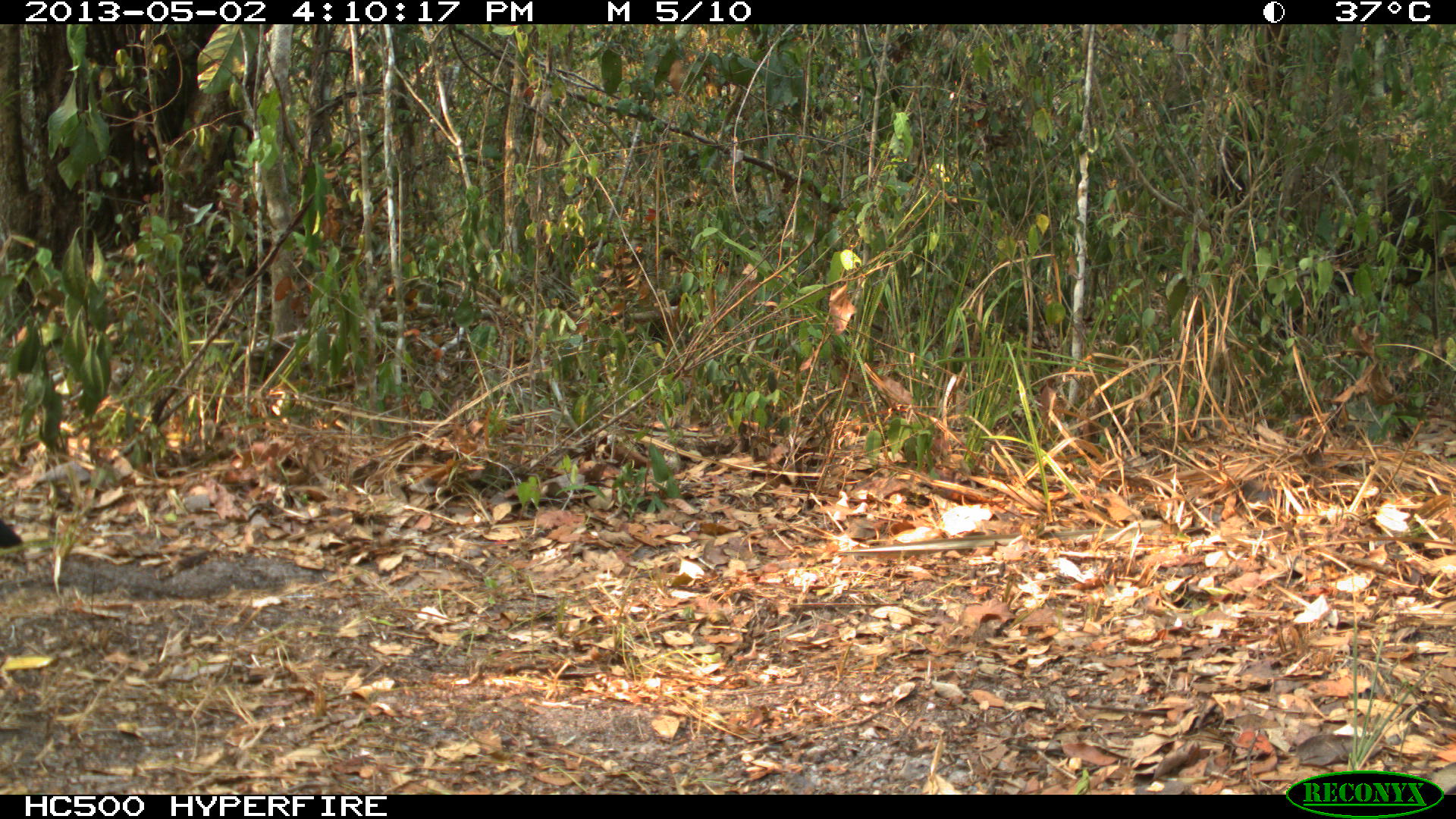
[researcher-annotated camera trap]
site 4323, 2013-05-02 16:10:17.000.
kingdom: Animalia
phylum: Chordata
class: Aves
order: Galliformes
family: Cracidae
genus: Crax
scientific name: Crax rubra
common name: great curassow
Crax rubra (great curassow), count 1, sex male.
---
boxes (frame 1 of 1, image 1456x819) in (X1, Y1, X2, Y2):
crax rubra: (0, 519, 24, 550)